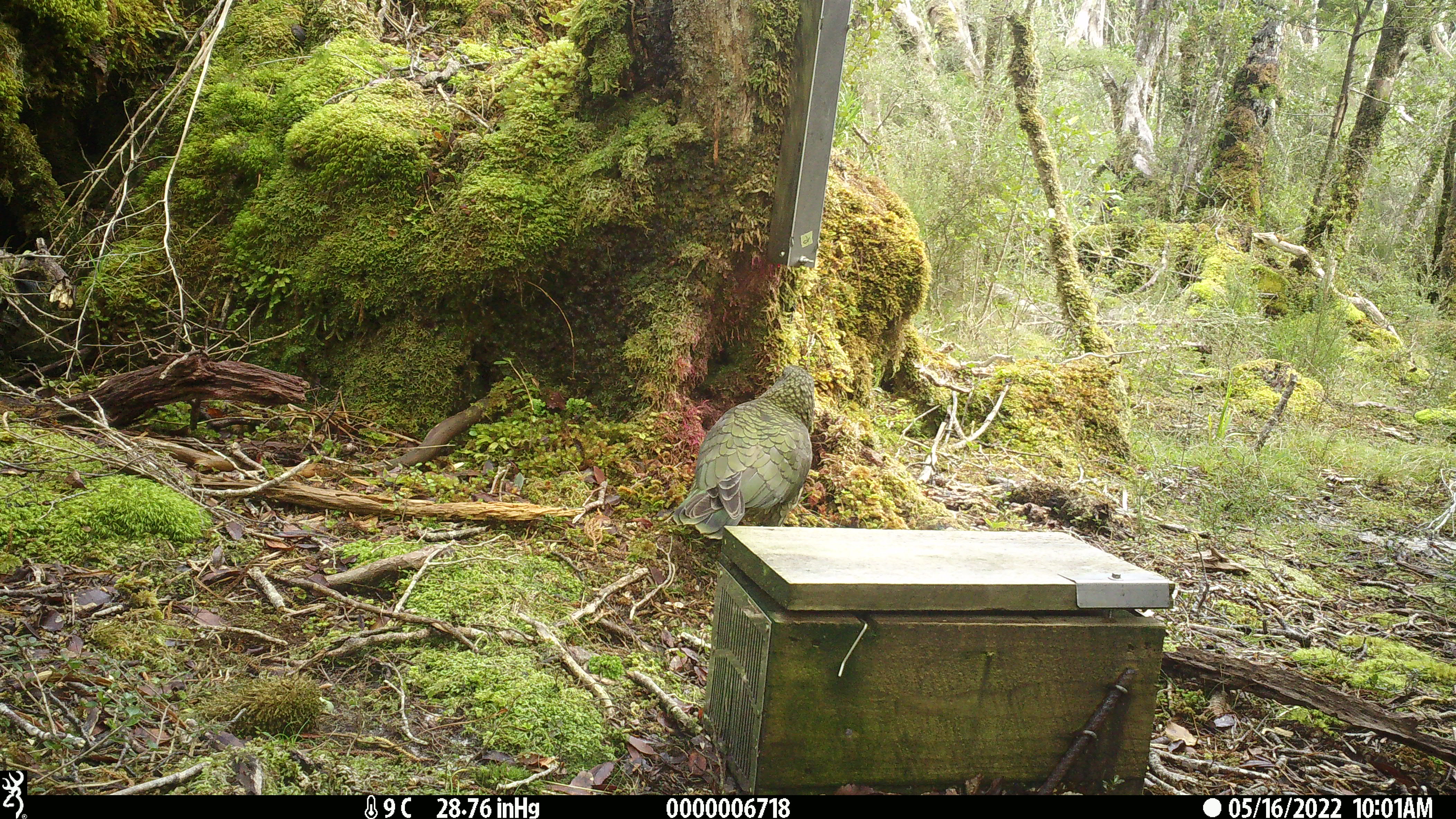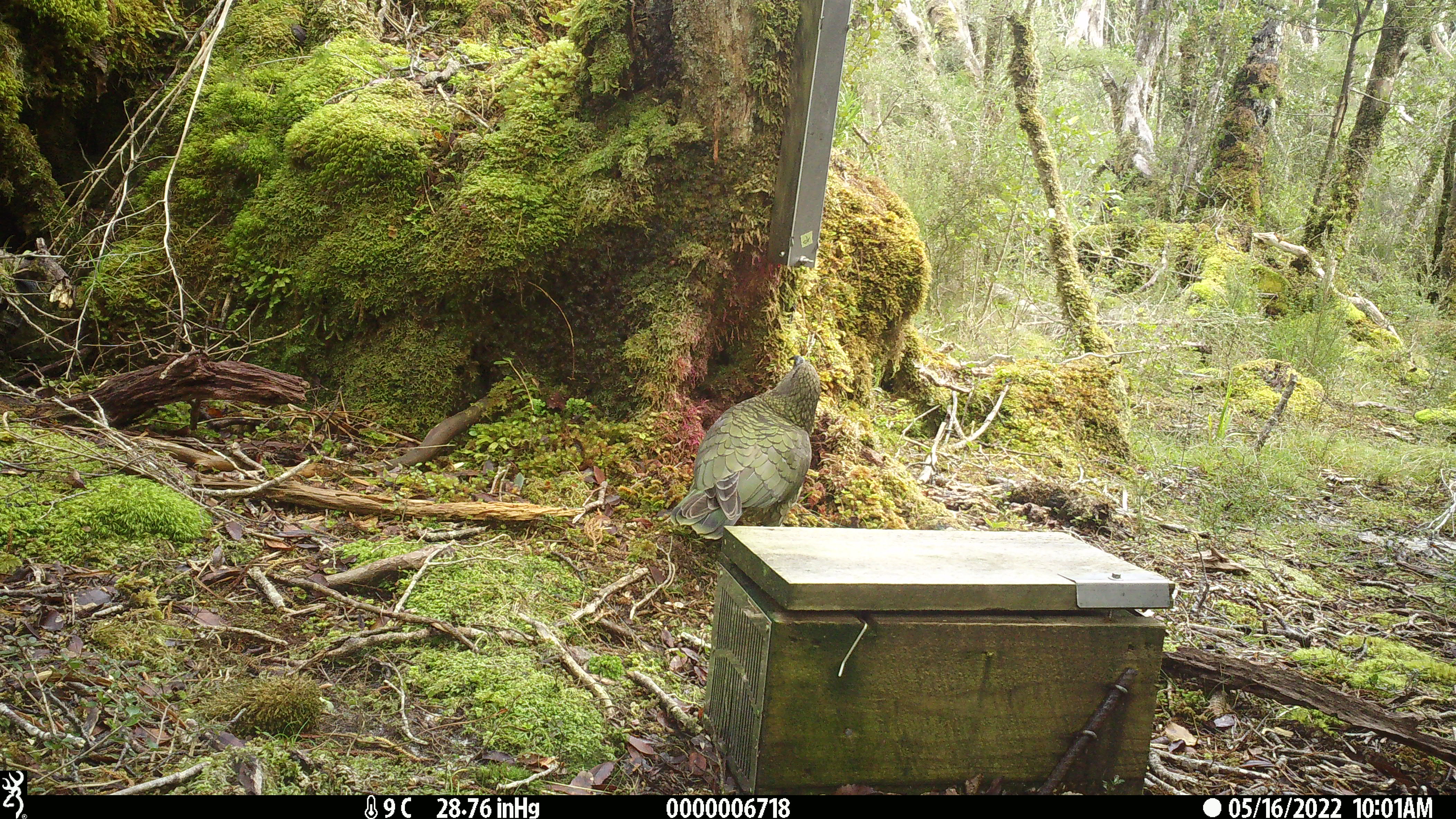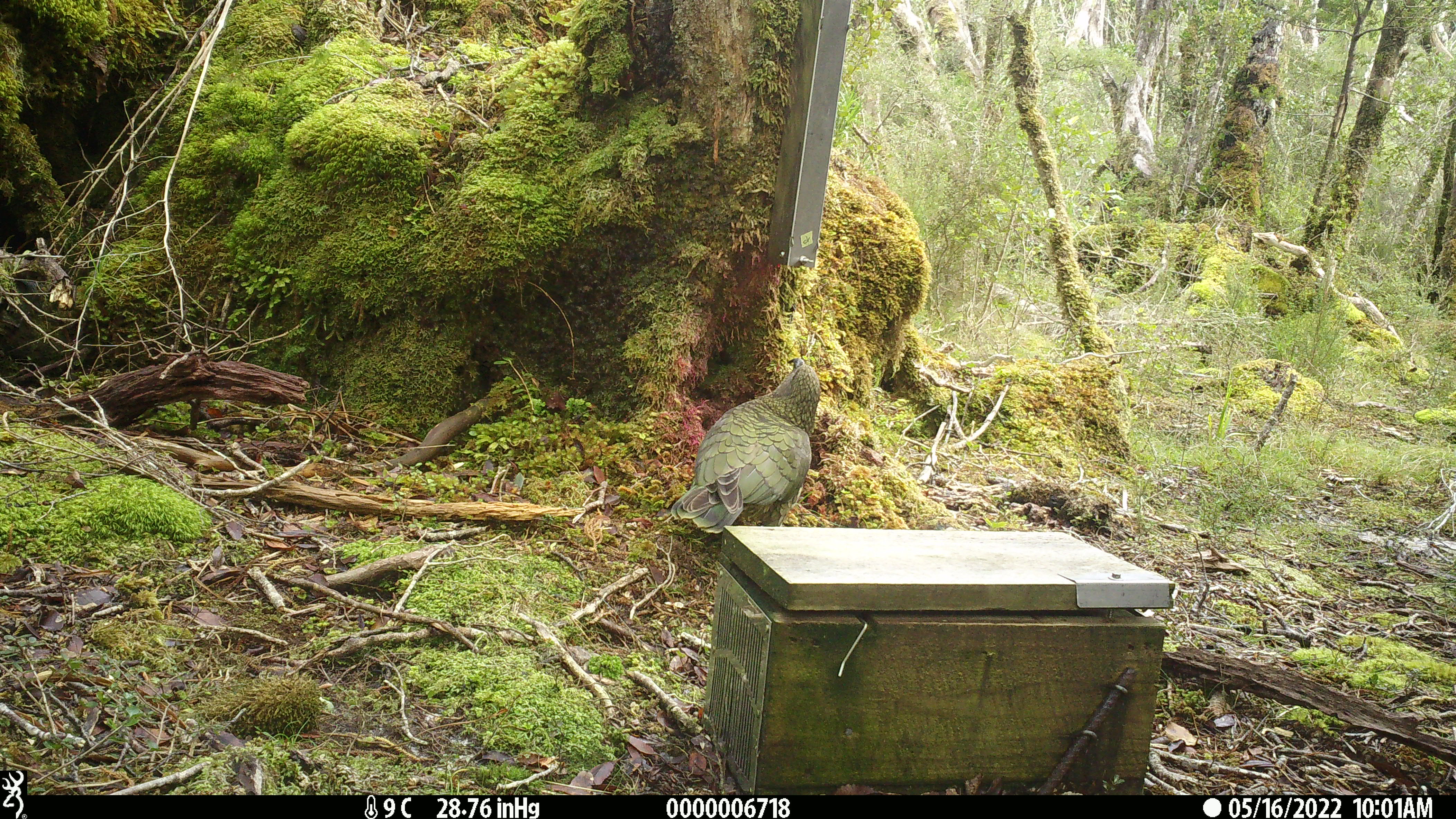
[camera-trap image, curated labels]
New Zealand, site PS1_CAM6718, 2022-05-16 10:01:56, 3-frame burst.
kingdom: Animalia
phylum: Chordata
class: Aves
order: Psittaciformes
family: Strigopidae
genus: Nestor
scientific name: Nestor notabilis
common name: kea